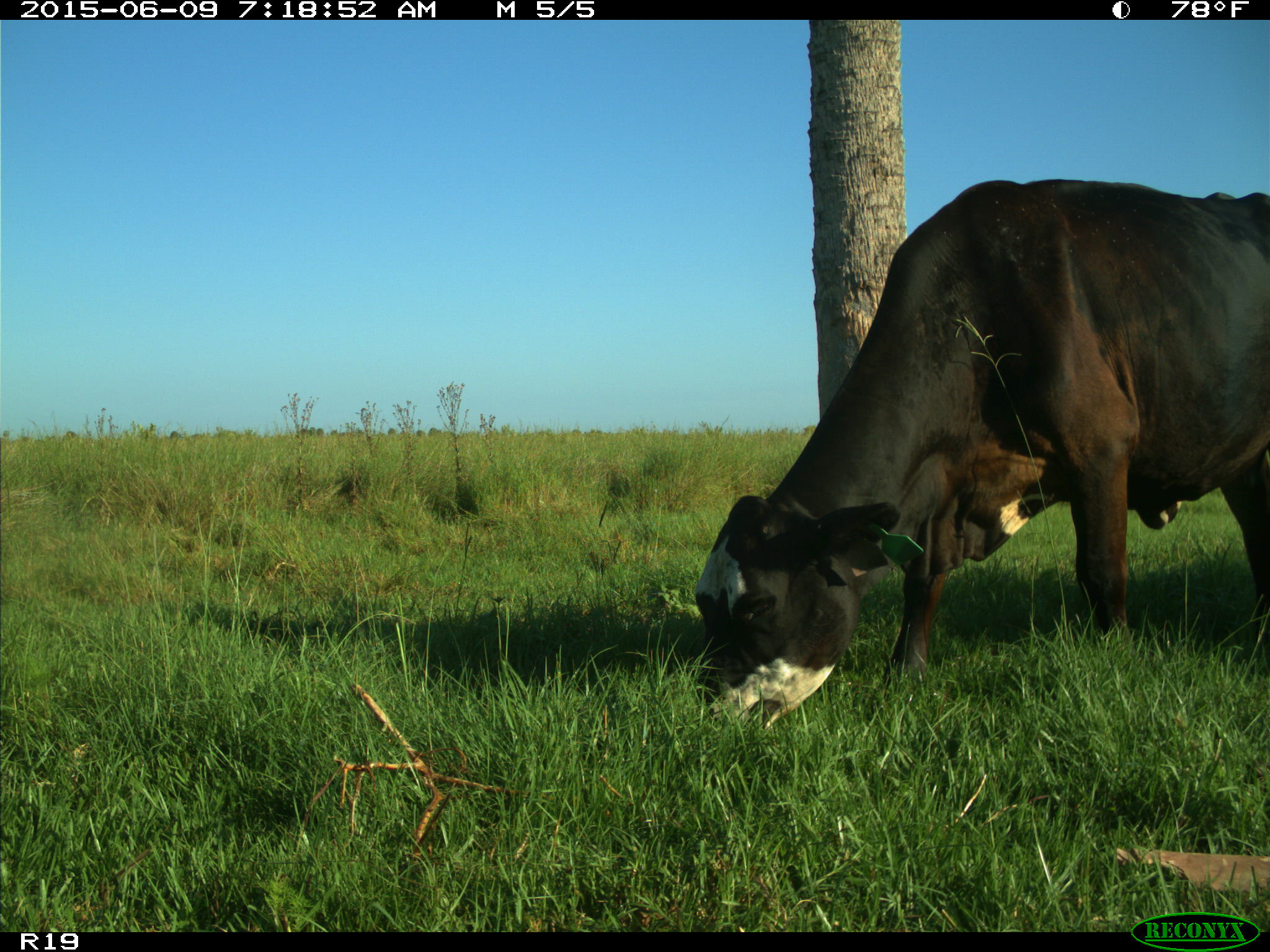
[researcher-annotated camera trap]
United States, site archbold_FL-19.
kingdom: Animalia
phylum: Chordata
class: Mammalia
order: Artiodactyla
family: Bovidae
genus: Bos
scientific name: Bos taurus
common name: domestic cow